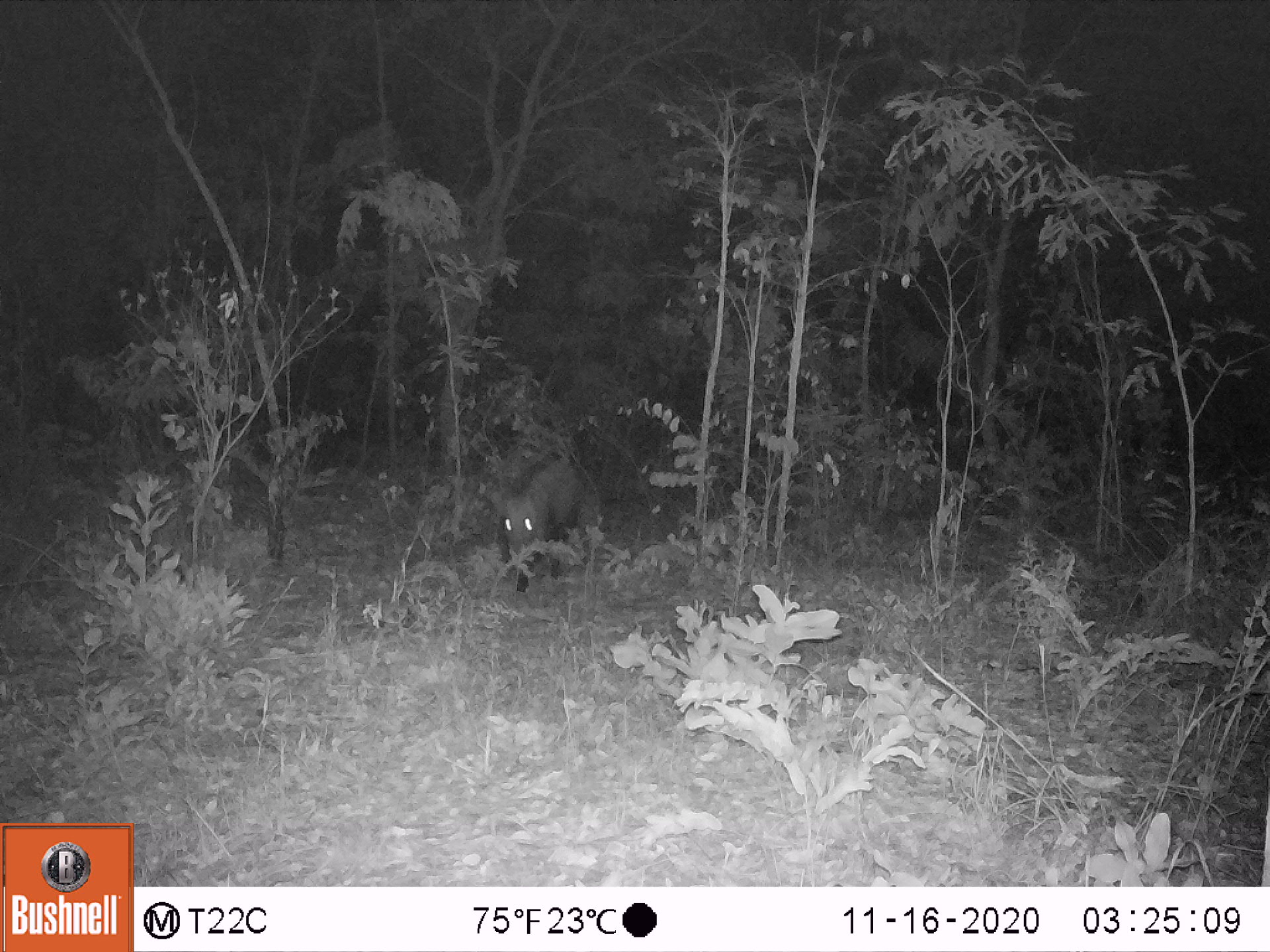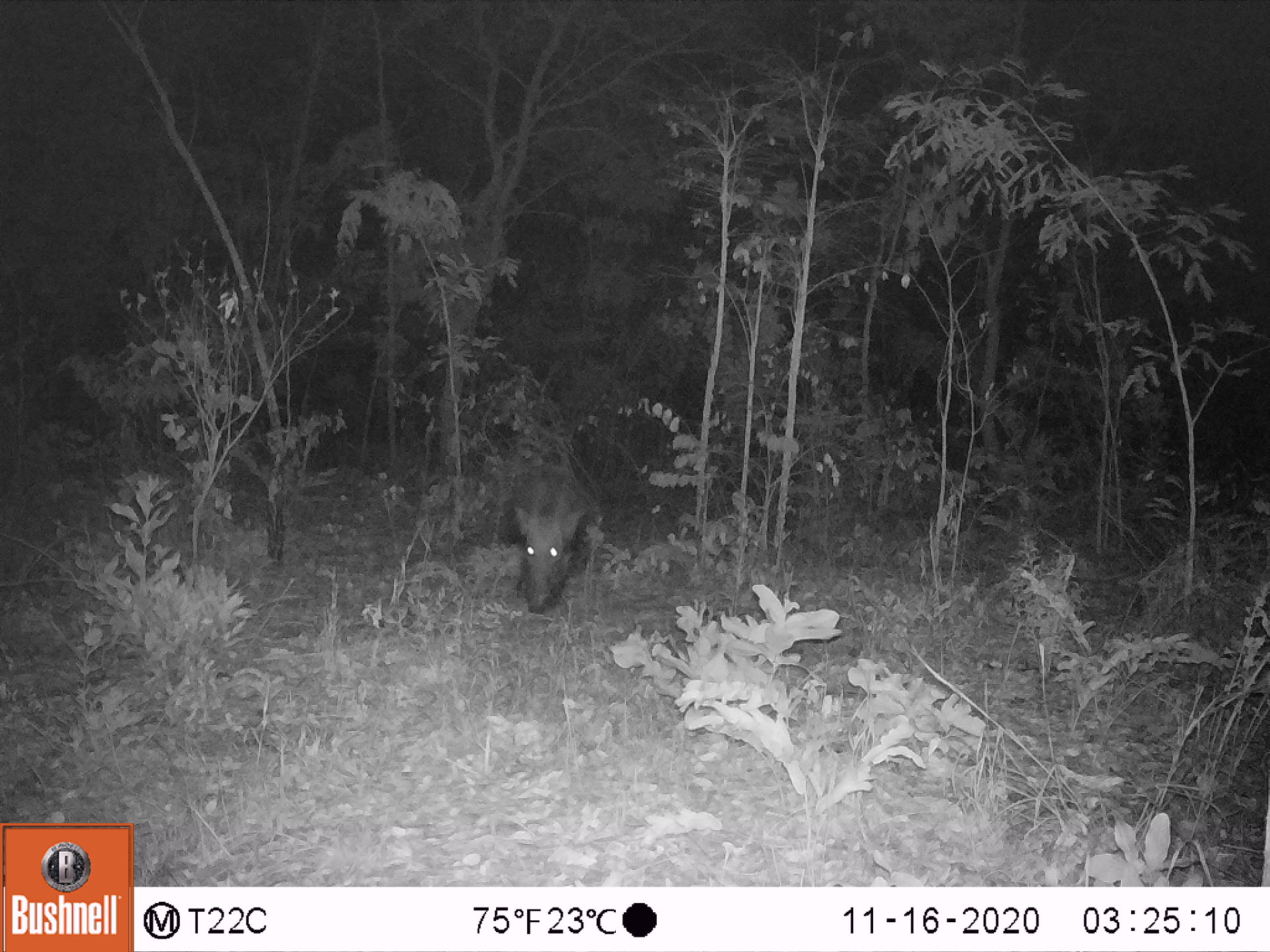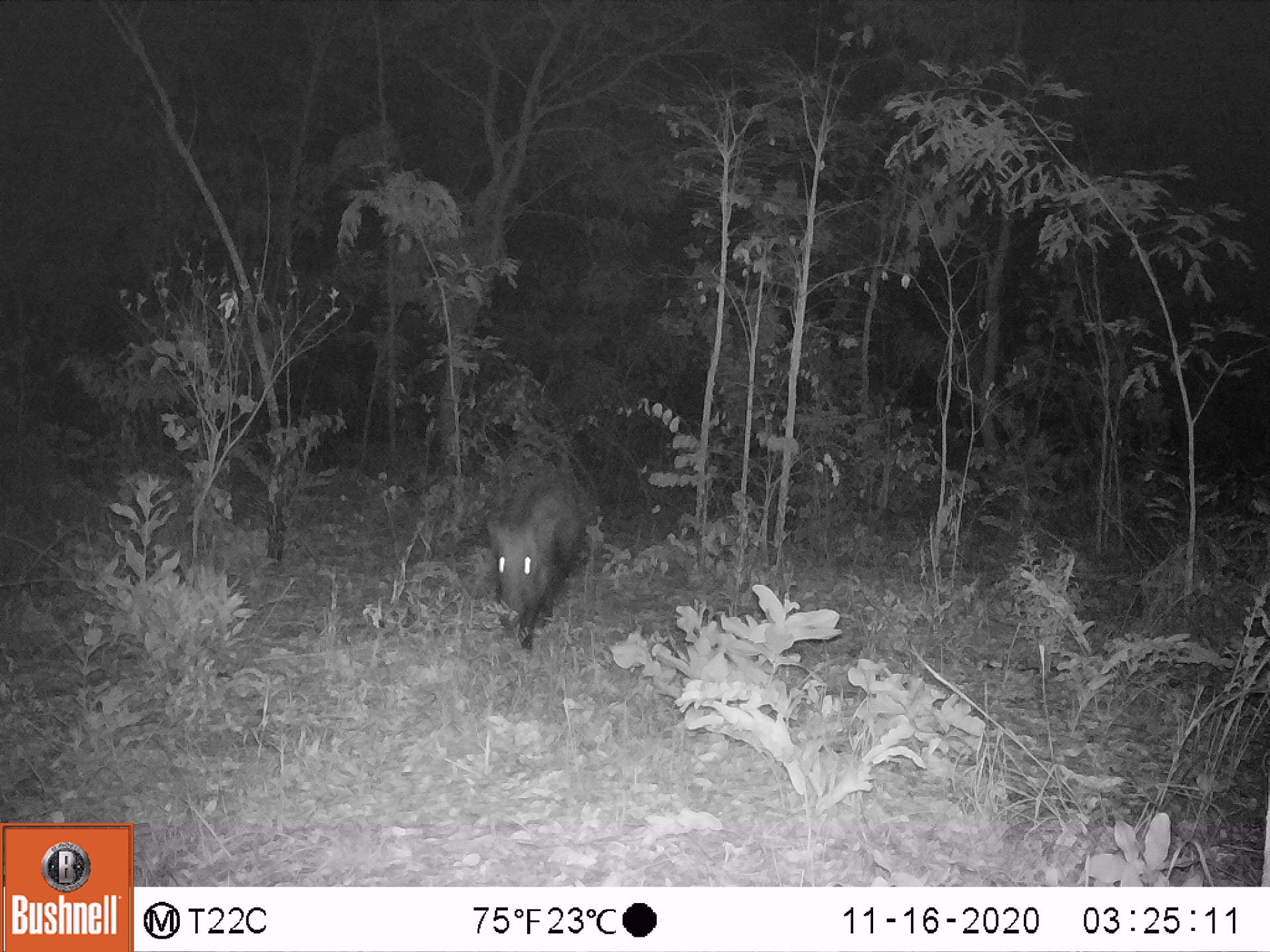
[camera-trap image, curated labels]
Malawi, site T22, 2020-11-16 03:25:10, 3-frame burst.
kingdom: Animalia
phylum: Chordata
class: Mammalia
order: Artiodactyla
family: Suidae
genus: Potamochoerus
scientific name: Potamochoerus larvatus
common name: bushpig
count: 1